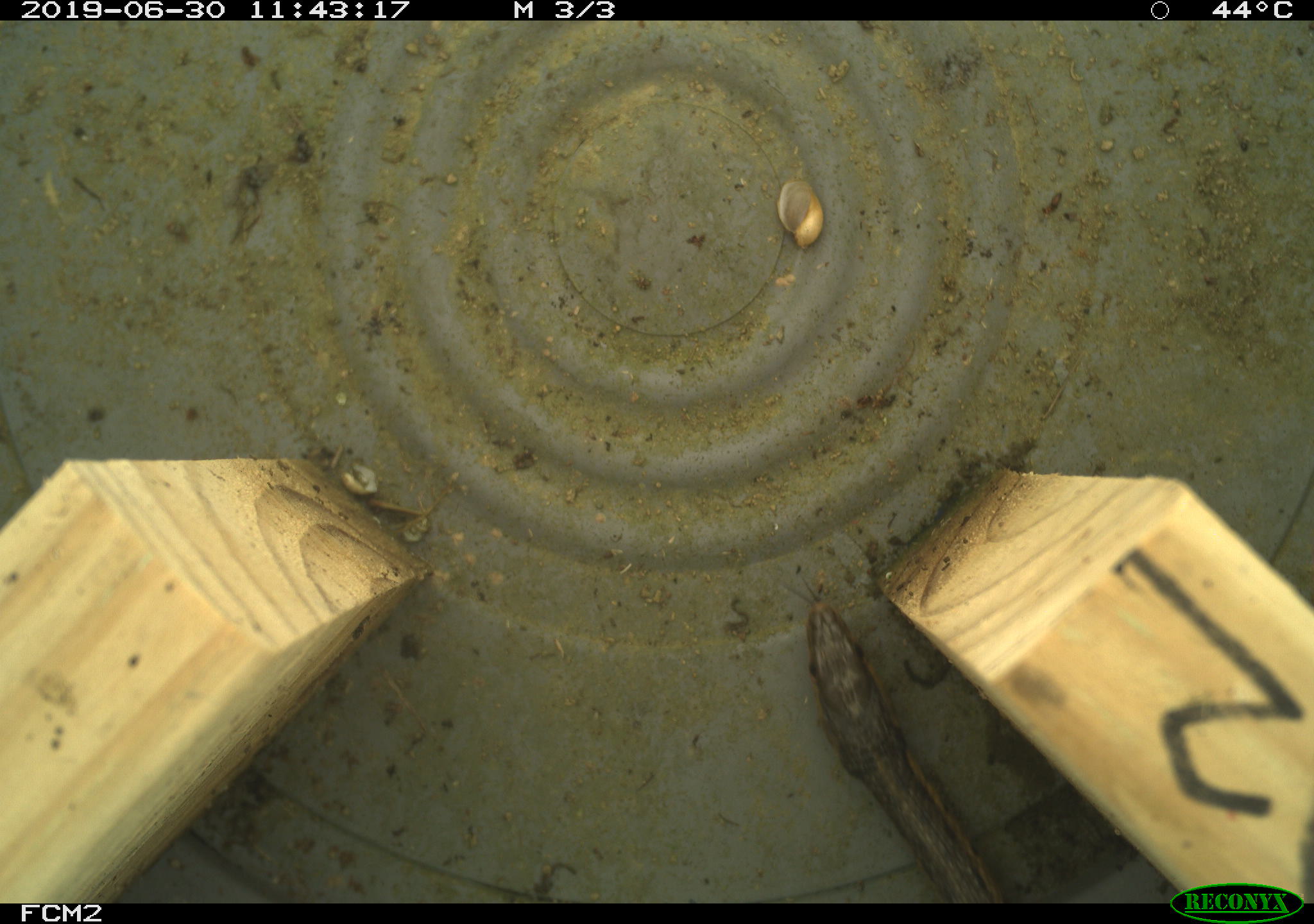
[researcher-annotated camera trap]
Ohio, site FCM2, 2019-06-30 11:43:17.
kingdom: Animalia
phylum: Chordata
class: Reptilia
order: Squamata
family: Colubridae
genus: Thamnophis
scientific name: Thamnophis sirtalis sirtalis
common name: eastern gartersnake